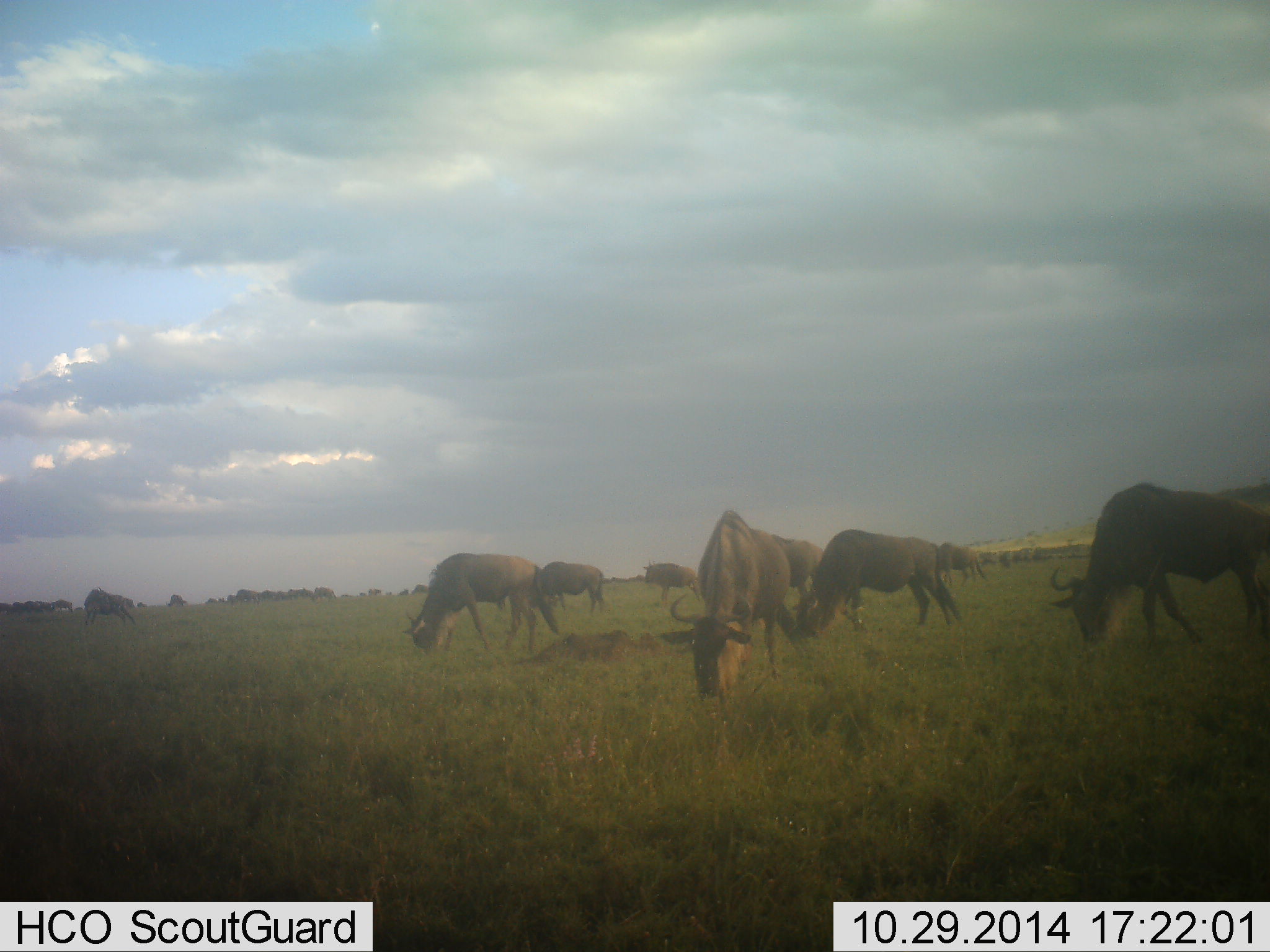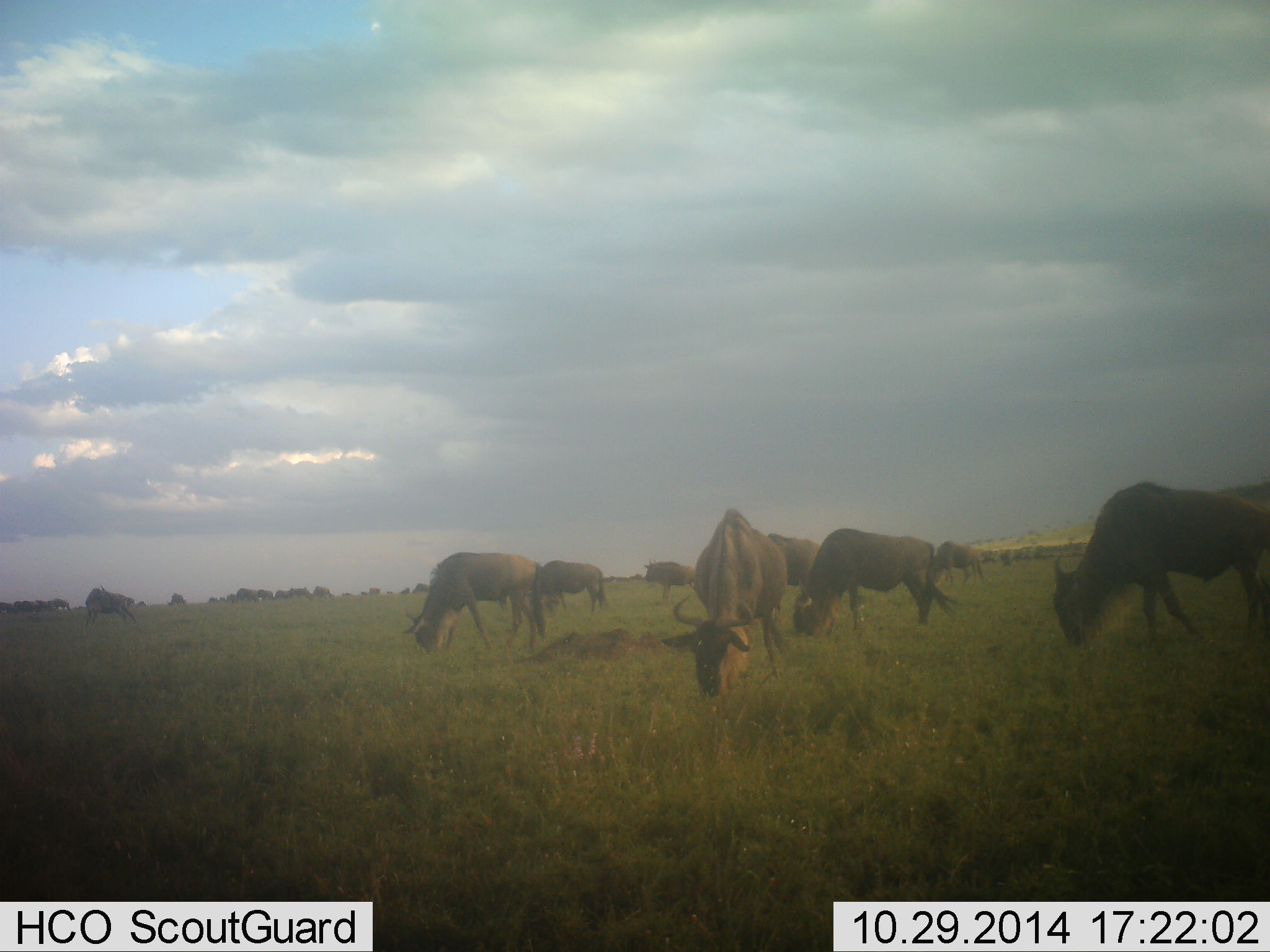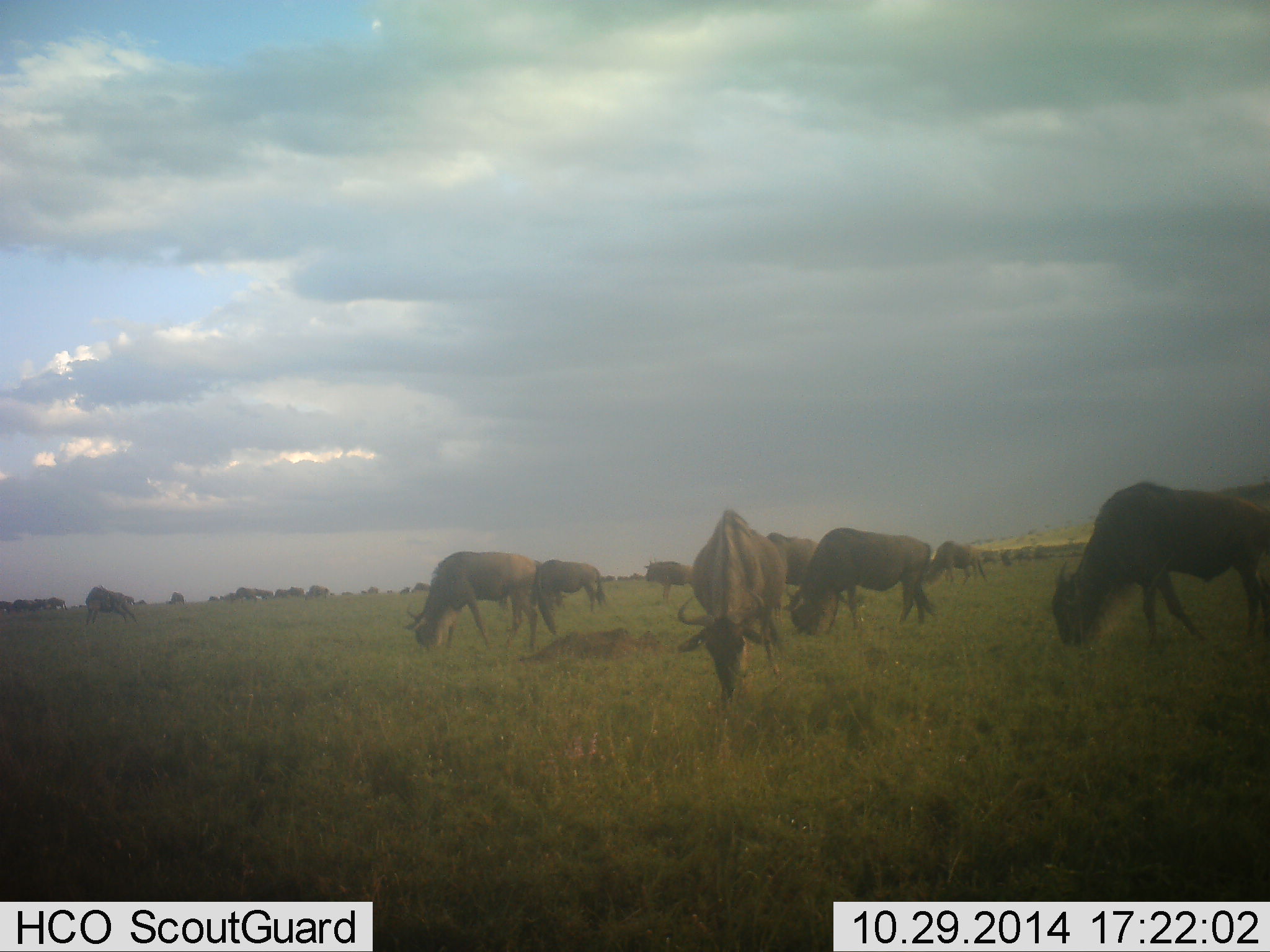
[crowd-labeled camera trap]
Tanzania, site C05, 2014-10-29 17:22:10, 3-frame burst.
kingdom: Animalia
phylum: Chordata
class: Mammalia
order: Artiodactyla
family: Bovidae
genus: Connochaetes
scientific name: Connochaetes taurinus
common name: blue wildebeest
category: wildebeest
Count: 11-50.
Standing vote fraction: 30%.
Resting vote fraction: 0%.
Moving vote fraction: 20%.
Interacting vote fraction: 0%.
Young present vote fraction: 0%.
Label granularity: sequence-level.